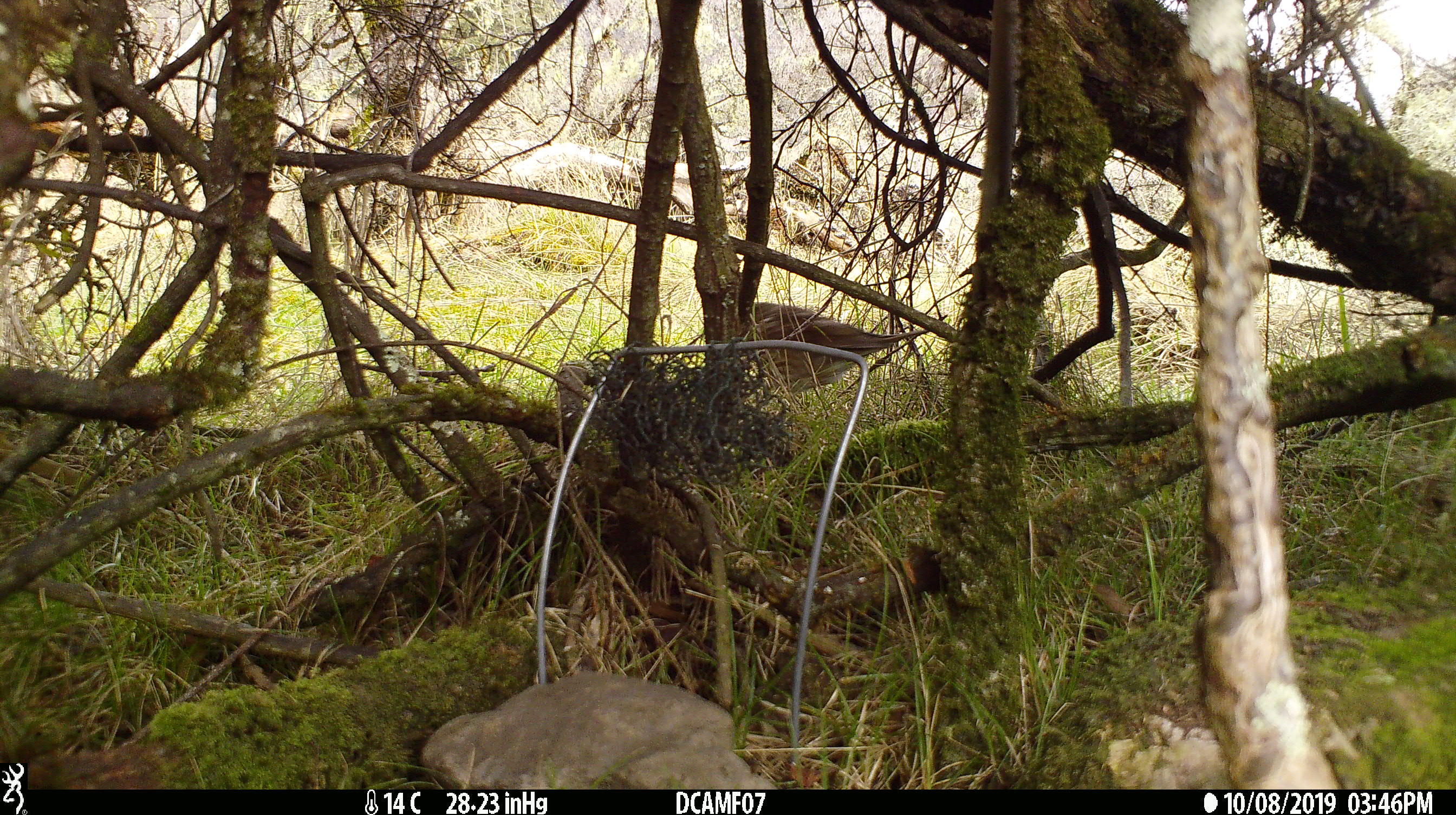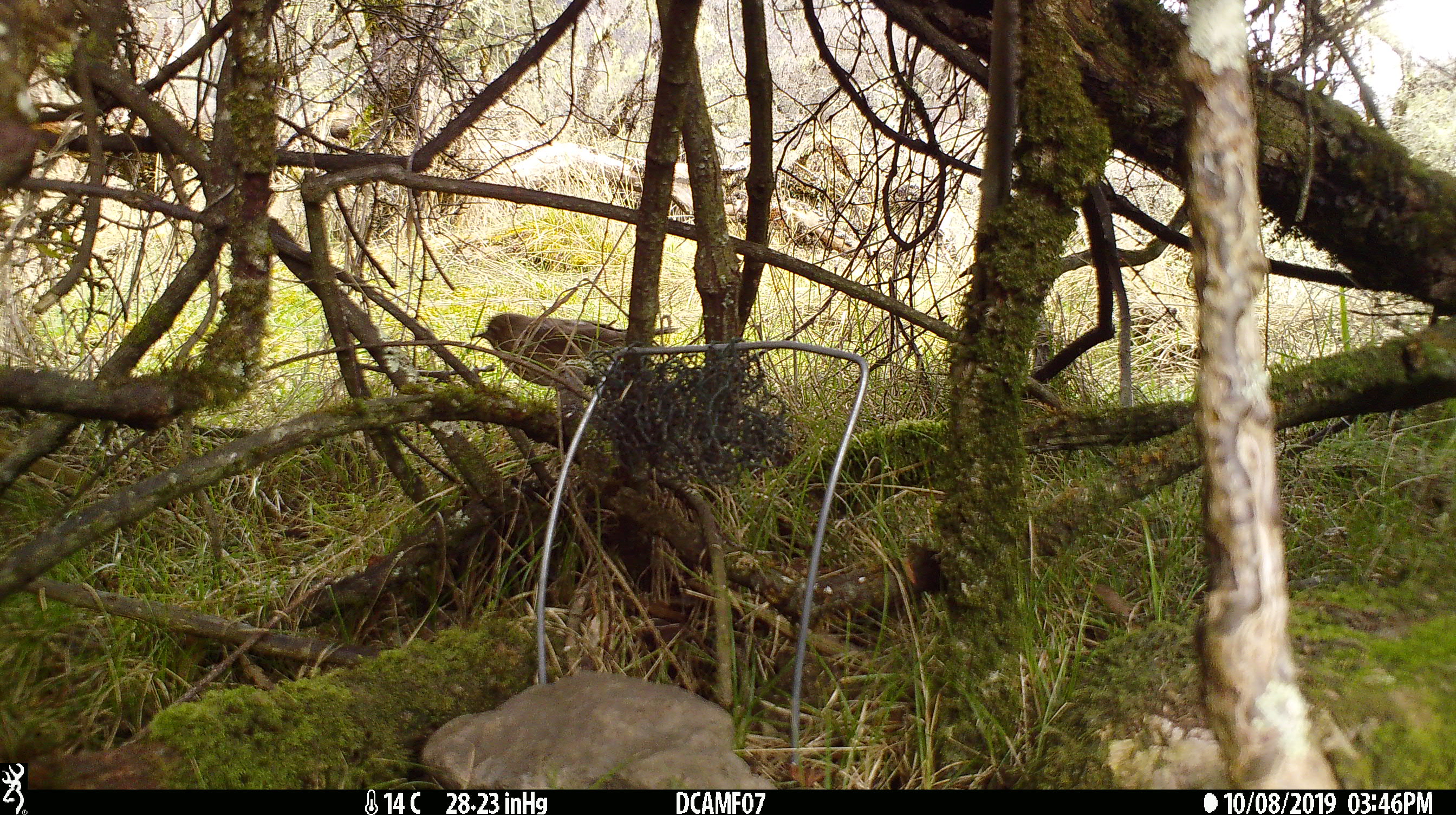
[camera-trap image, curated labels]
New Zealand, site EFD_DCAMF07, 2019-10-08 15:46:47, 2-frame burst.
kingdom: Animalia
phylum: Chordata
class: Aves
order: Passeriformes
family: Turdidae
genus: Turdus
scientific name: Turdus philomelos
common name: song thrush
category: thrush